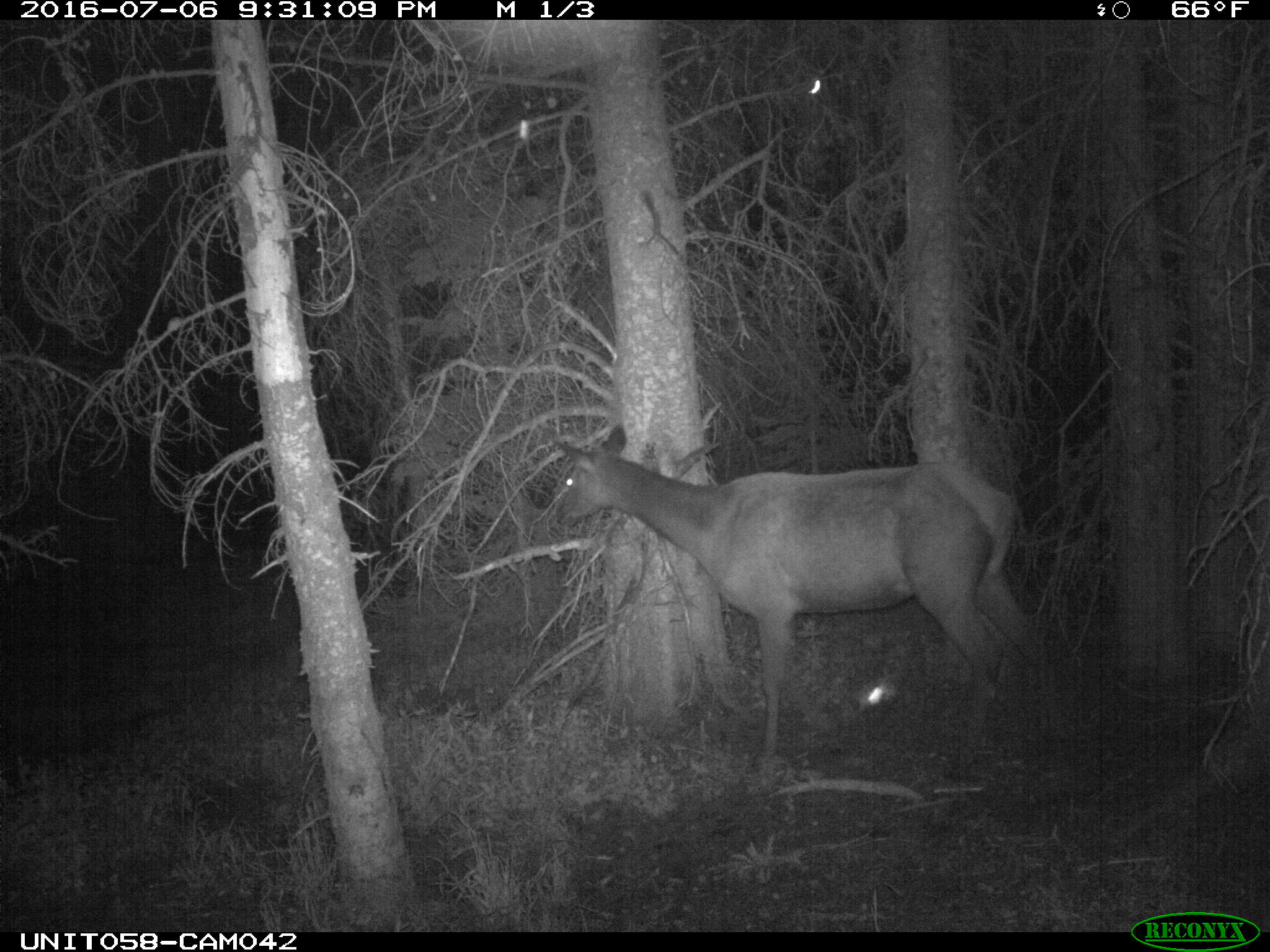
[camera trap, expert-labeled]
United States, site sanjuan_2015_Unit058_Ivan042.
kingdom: Animalia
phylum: Chordata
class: Mammalia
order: Artiodactyla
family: Cervidae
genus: Cervus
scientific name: Cervus elaphus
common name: red deer